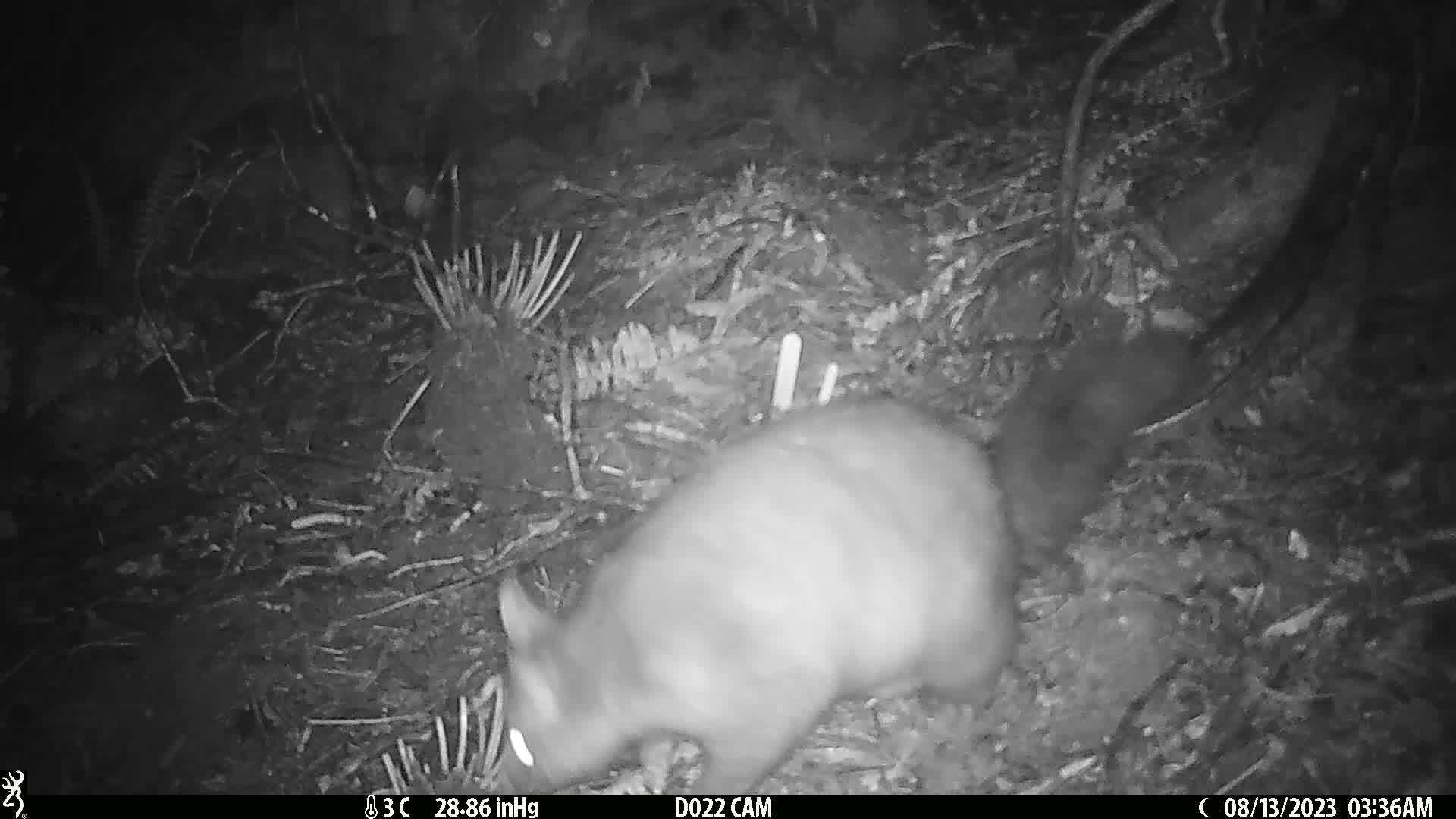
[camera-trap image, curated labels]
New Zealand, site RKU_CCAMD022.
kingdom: Animalia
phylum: Chordata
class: Mammalia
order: Diprotodontia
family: Phalangeridae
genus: Trichosurus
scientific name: Trichosurus vulpecula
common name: common brushtail possum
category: possum